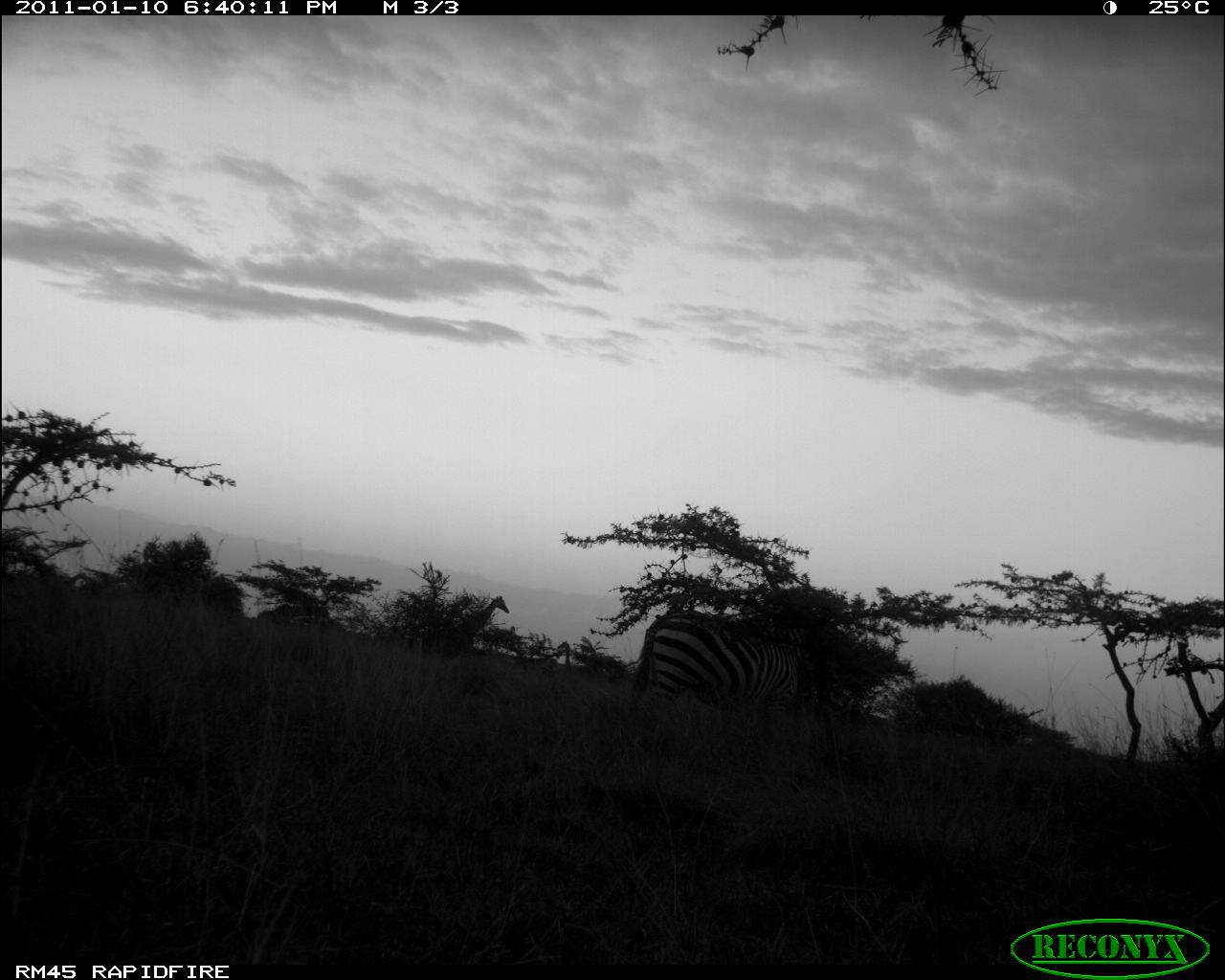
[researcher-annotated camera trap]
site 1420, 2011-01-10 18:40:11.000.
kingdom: Animalia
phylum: Chordata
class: Mammalia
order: Perissodactyla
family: Equidae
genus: Equus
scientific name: Equus quagga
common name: plains zebra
Equus quagga (plains zebra), count 2.